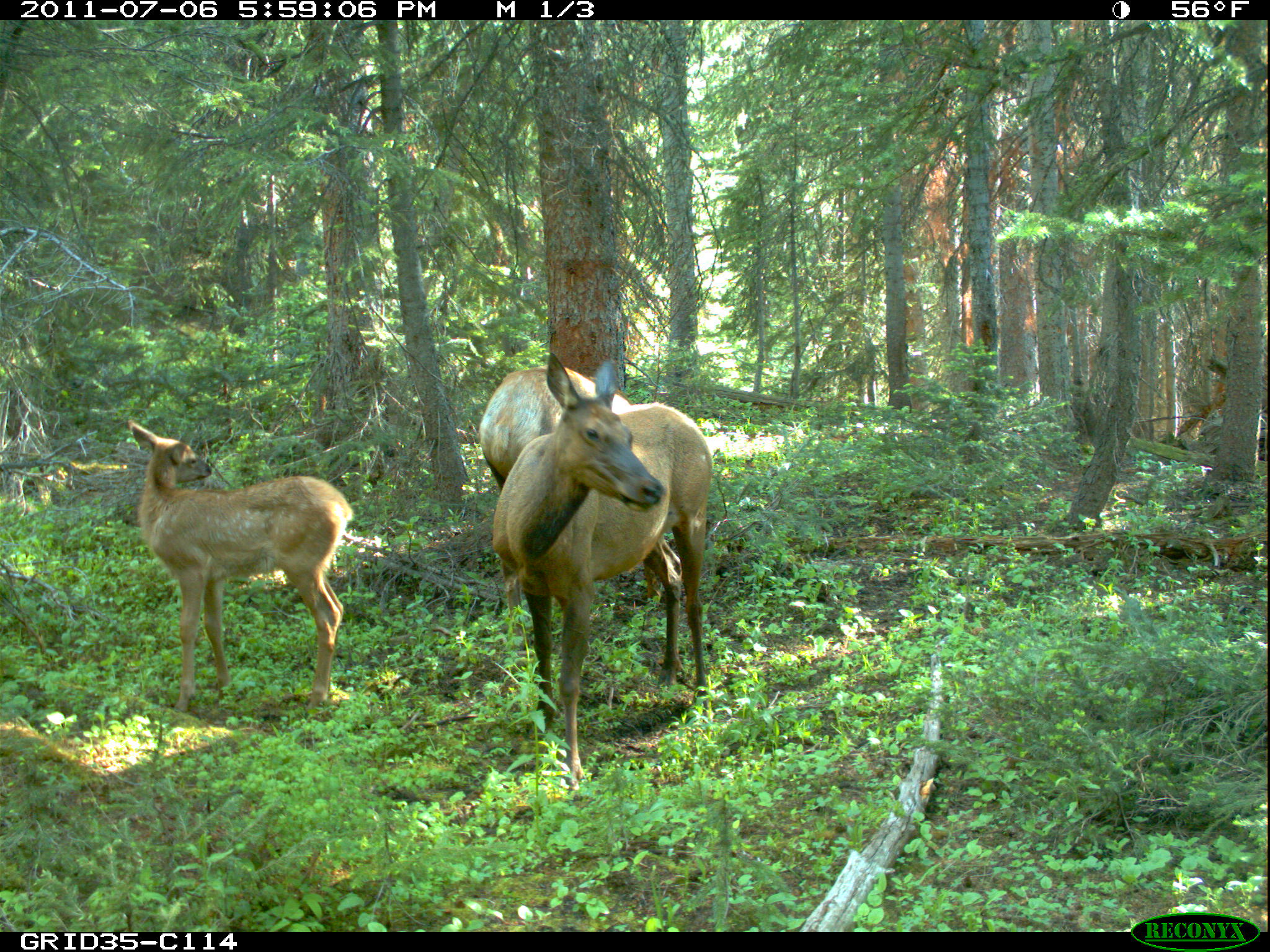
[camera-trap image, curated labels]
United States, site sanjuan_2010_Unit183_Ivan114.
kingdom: Animalia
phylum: Chordata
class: Mammalia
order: Artiodactyla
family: Cervidae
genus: Cervus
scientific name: Cervus elaphus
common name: red deer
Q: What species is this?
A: Cervus elaphus (red deer).